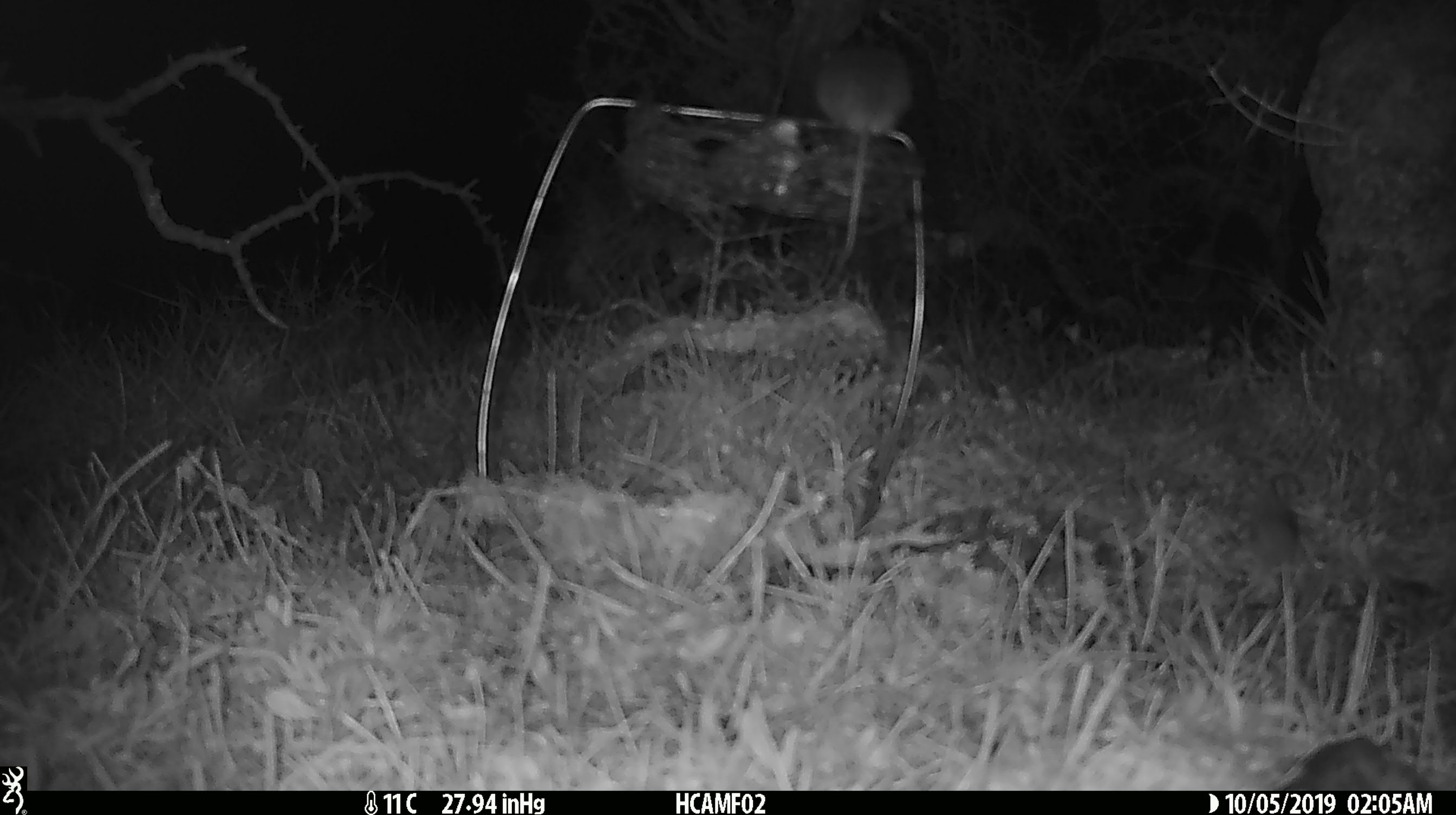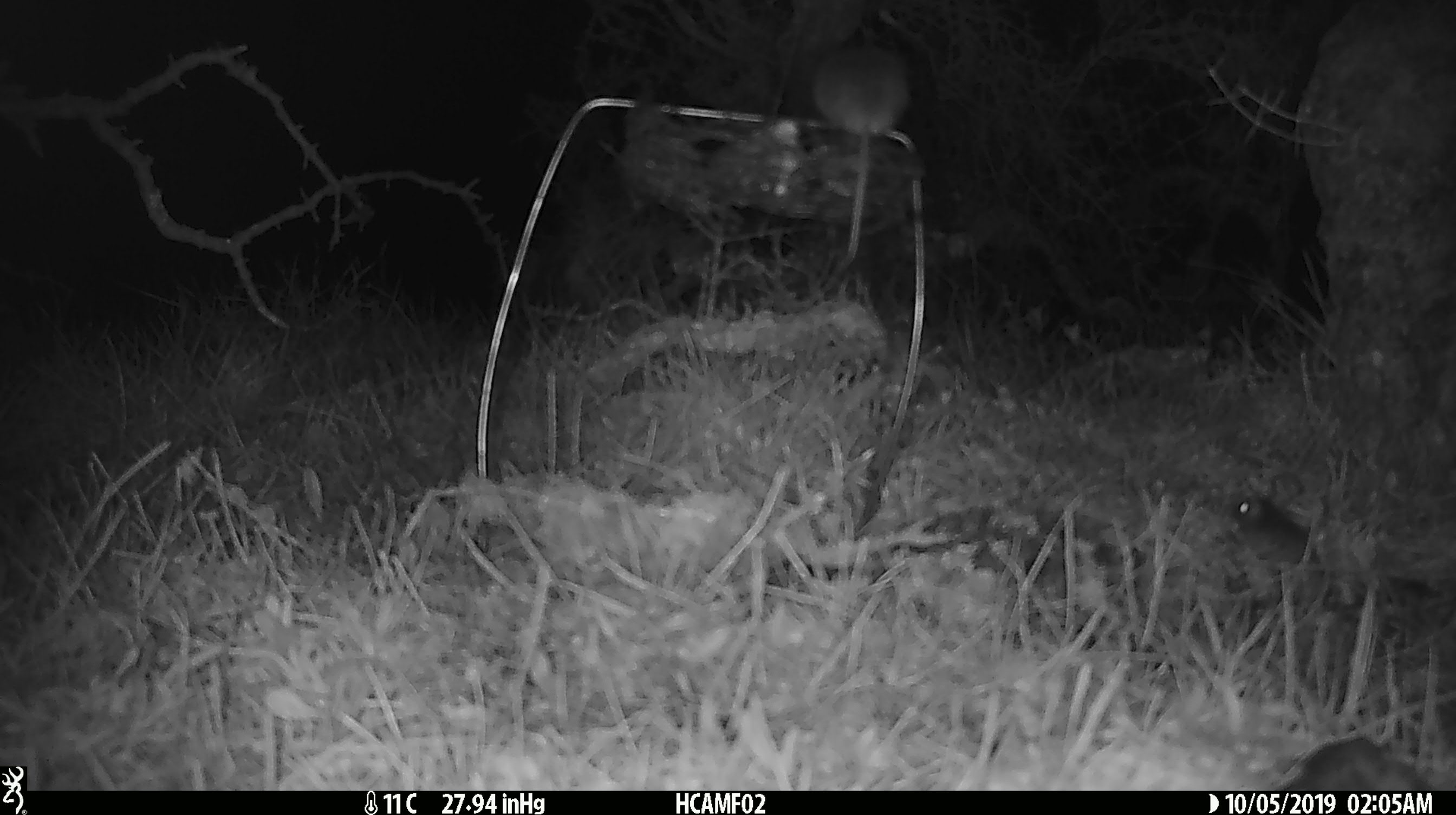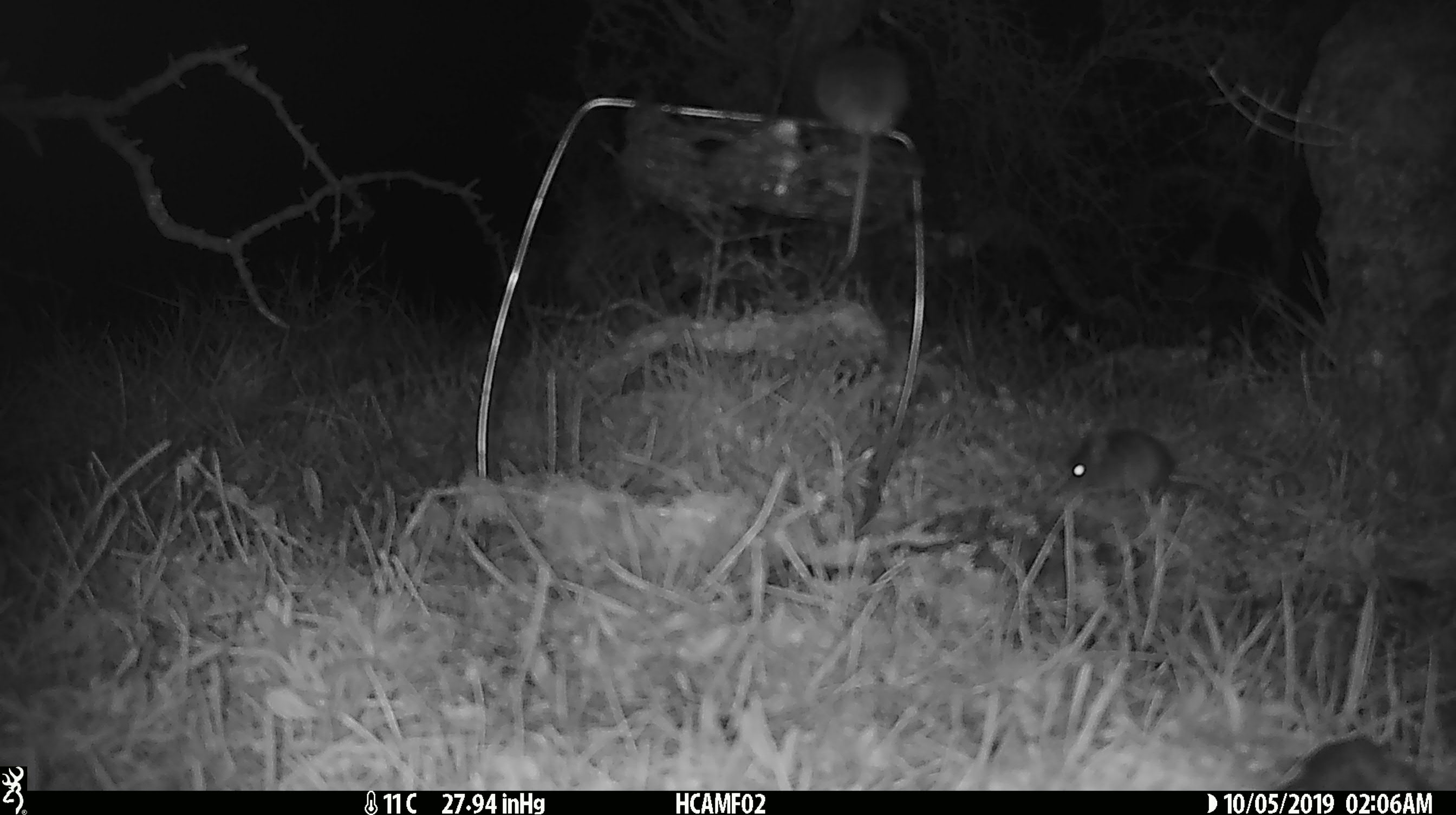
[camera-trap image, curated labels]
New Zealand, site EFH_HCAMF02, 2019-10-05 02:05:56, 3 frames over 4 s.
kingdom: Animalia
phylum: Chordata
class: Mammalia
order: Rodentia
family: Muridae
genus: Mus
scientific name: Mus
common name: mouse